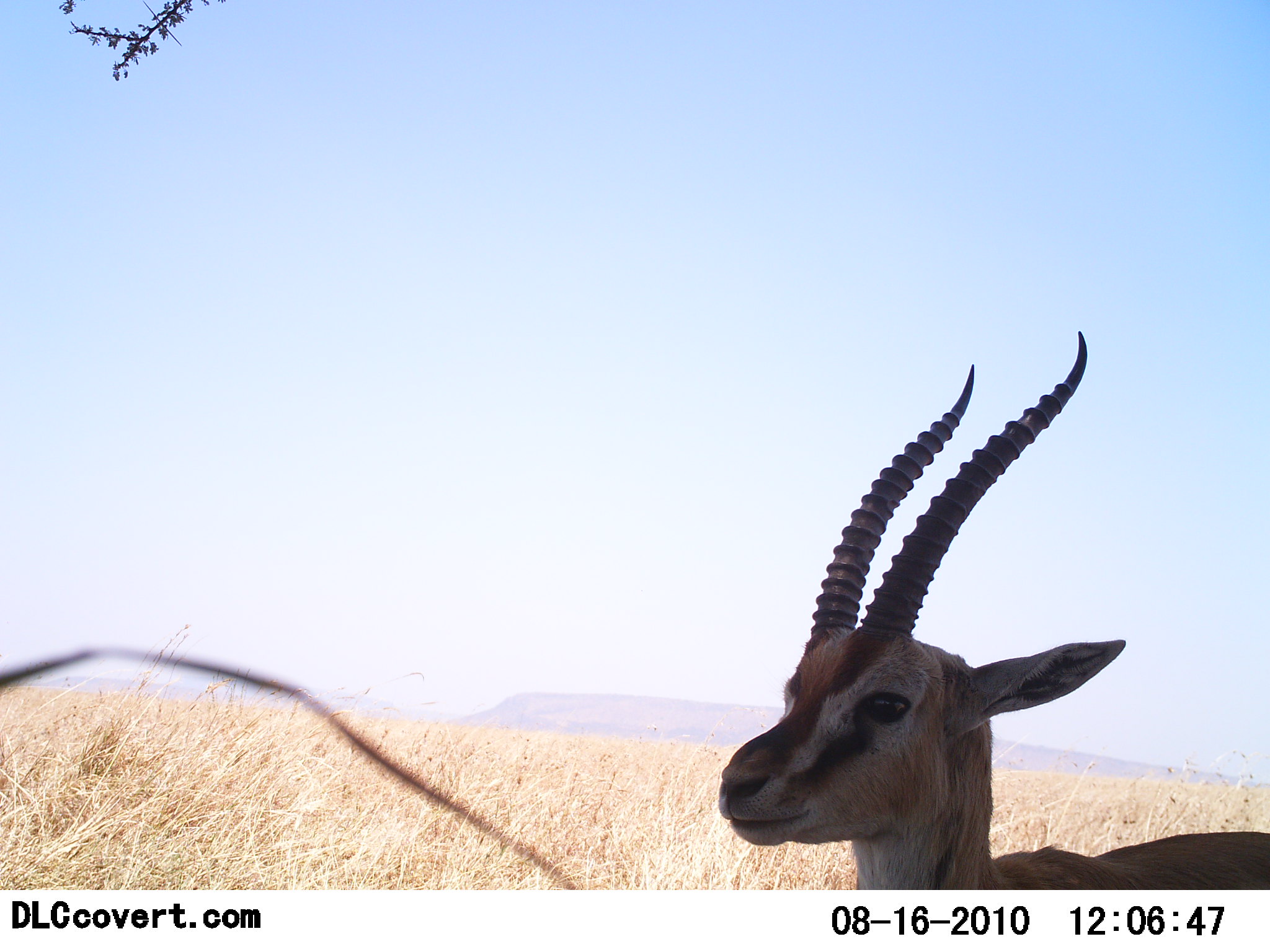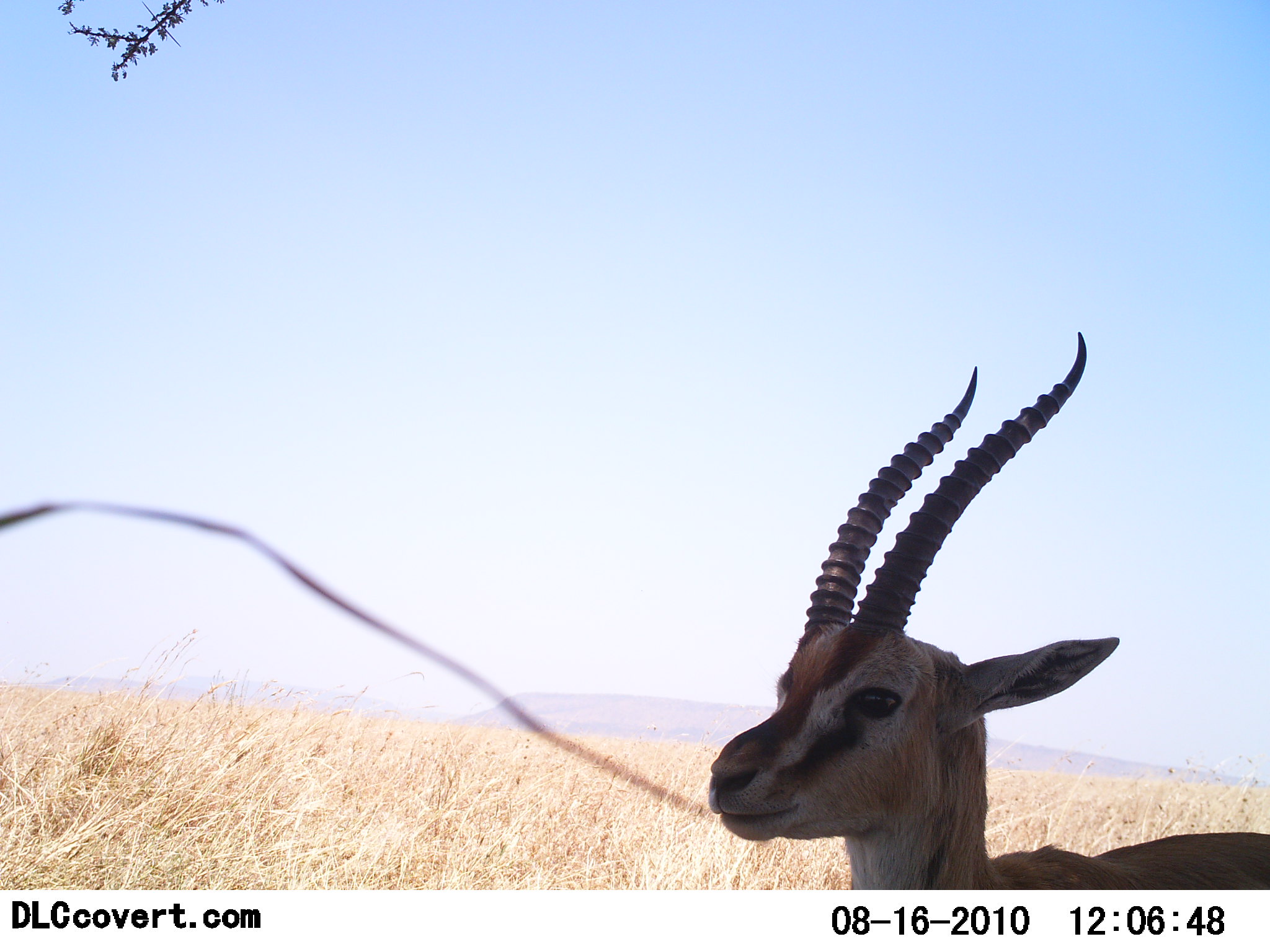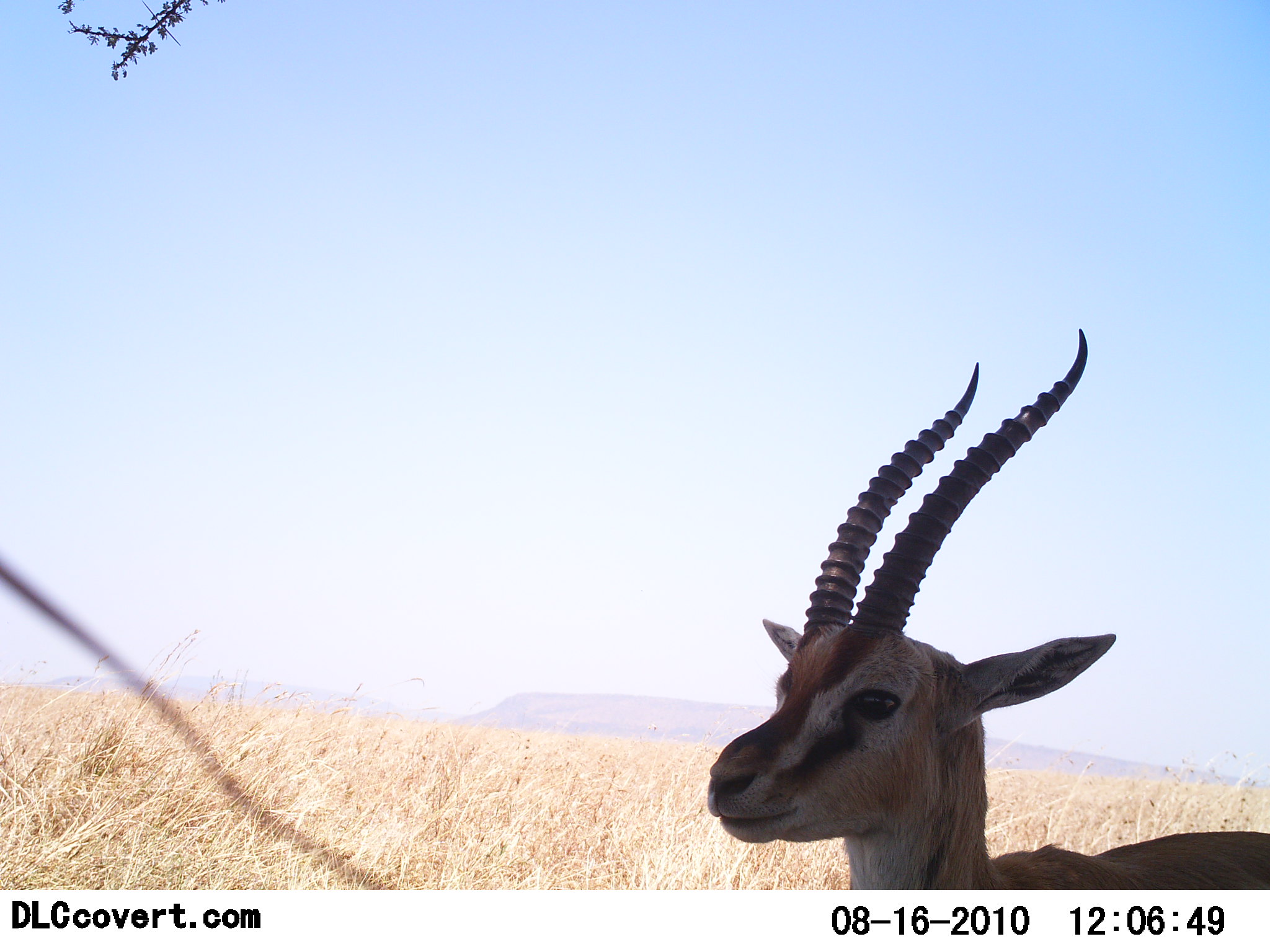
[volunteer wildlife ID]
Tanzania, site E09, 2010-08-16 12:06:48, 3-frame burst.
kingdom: Animalia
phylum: Chordata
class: Mammalia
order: Artiodactyla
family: Bovidae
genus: Eudorcas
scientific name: Eudorcas thomsonii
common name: thomson's gazelle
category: gazellethomsons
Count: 1.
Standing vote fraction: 100%.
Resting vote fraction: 0%.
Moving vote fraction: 0%.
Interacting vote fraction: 0%.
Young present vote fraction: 0%.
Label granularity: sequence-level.